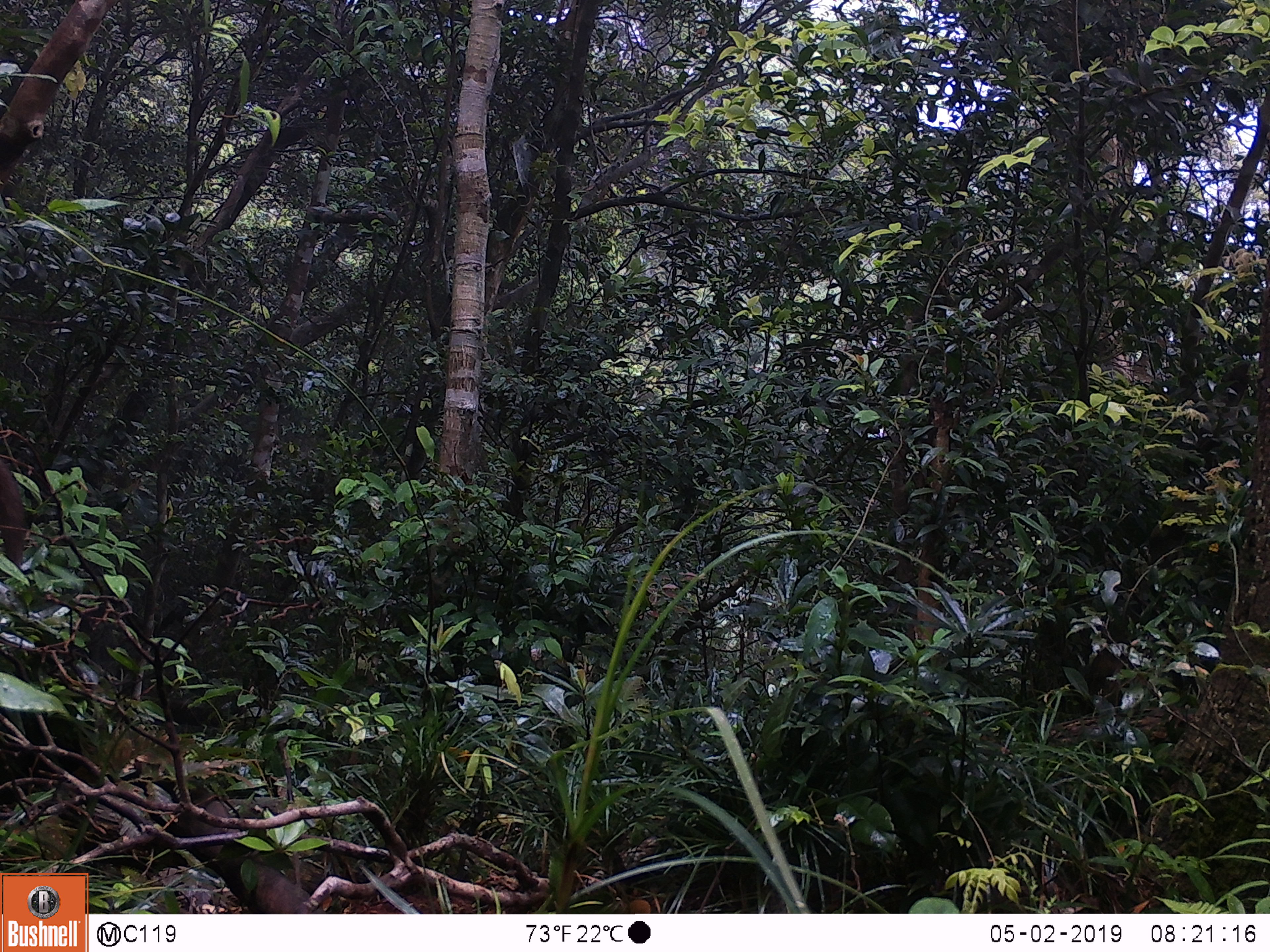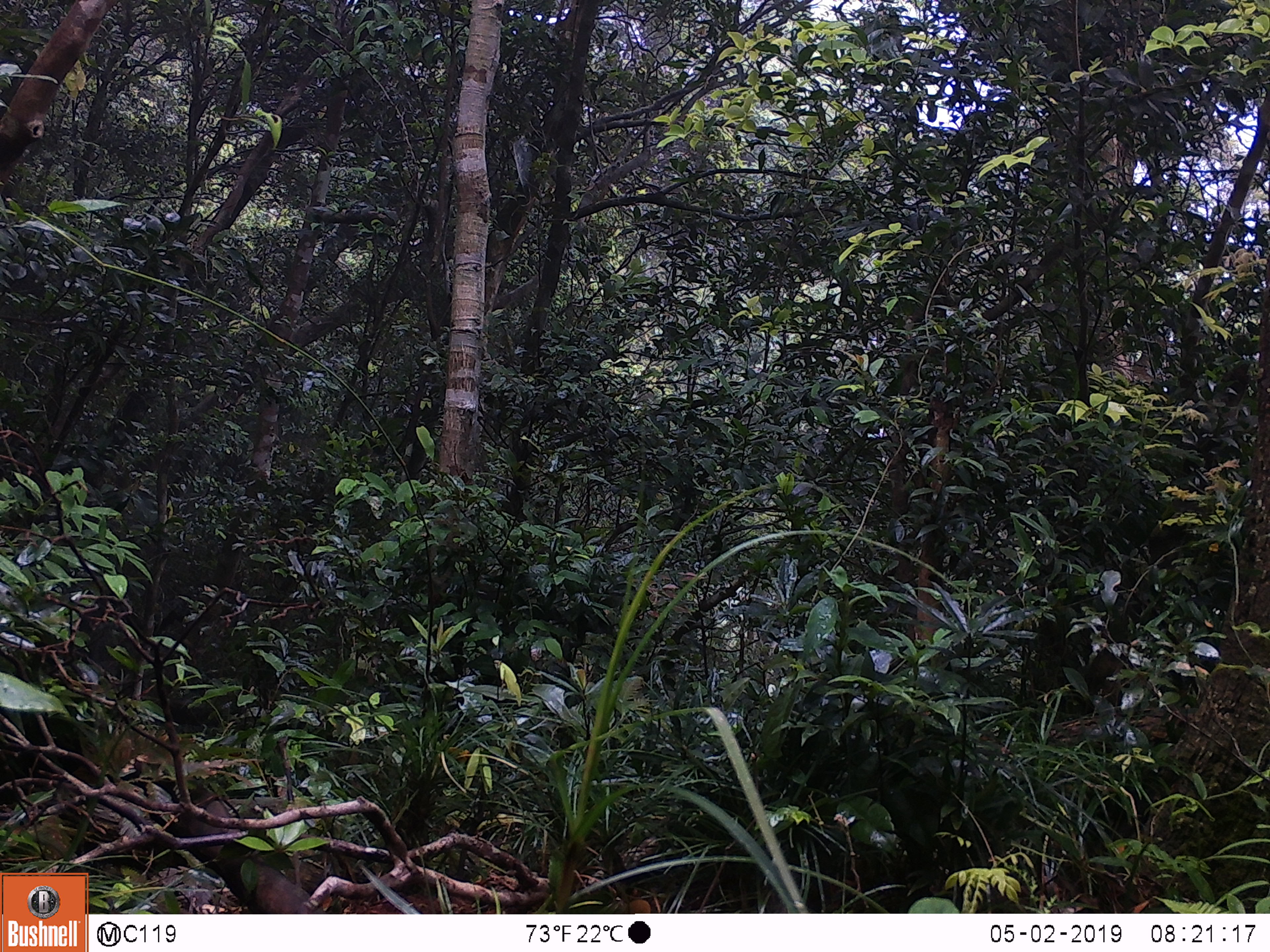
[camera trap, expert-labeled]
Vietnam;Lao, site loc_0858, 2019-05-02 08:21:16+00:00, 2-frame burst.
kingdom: Animalia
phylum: Chordata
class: Mammalia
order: Primates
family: Cercopithecidae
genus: Macaca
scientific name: Macaca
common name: macaque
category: macaque not stump tailed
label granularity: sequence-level